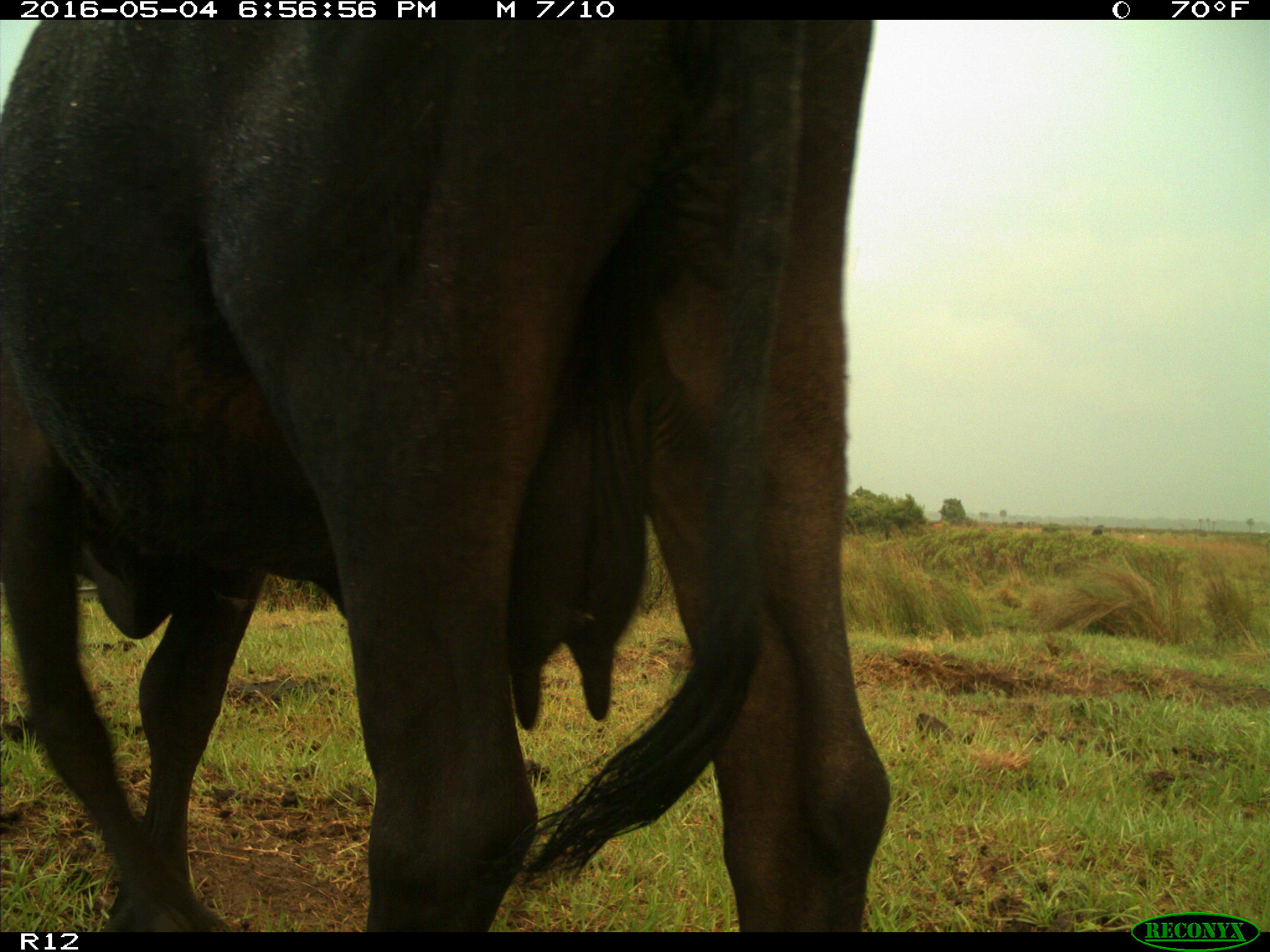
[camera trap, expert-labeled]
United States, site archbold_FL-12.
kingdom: Animalia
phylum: Chordata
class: Mammalia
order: Artiodactyla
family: Bovidae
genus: Bos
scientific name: Bos taurus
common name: domestic cow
Bos taurus (domestic cow).